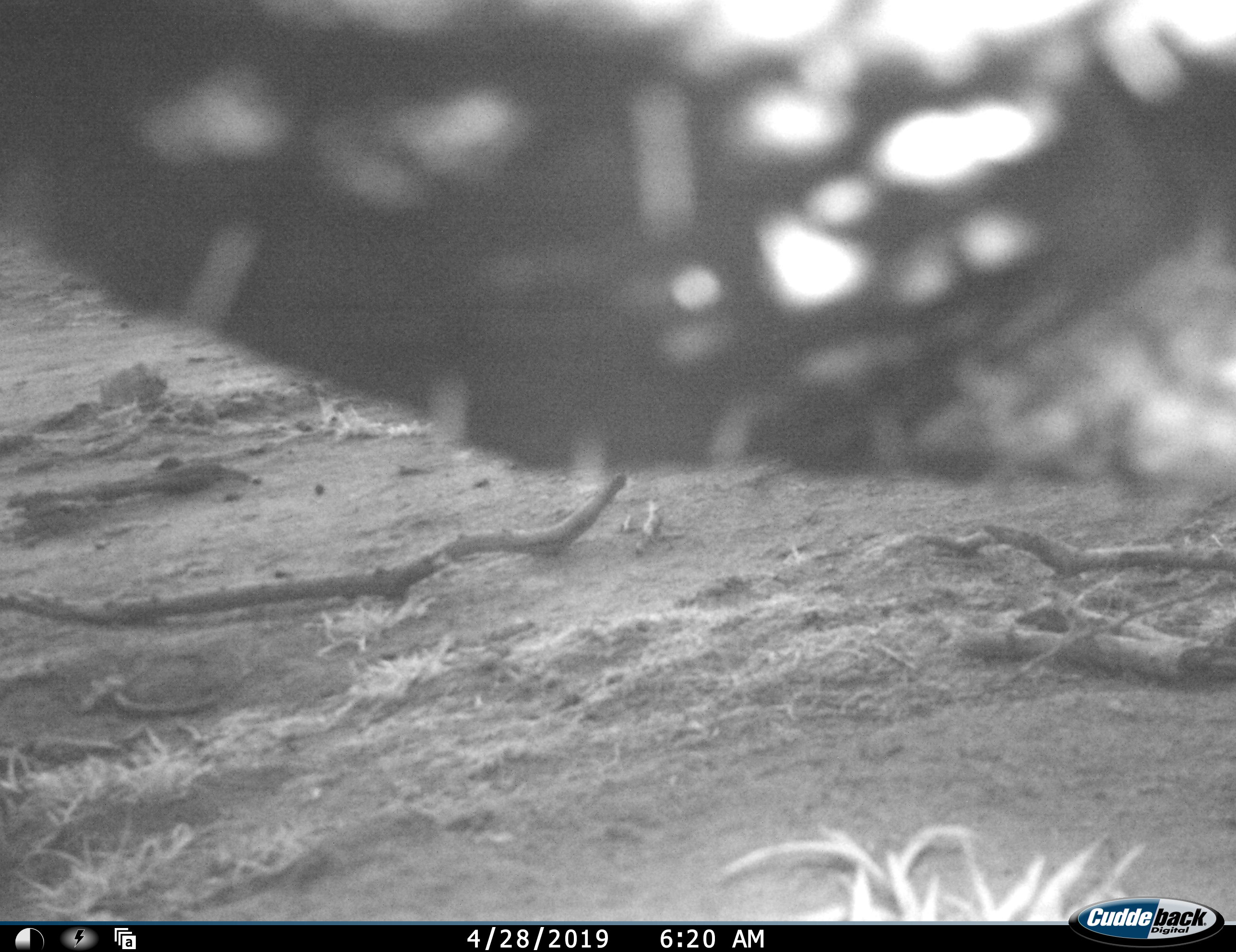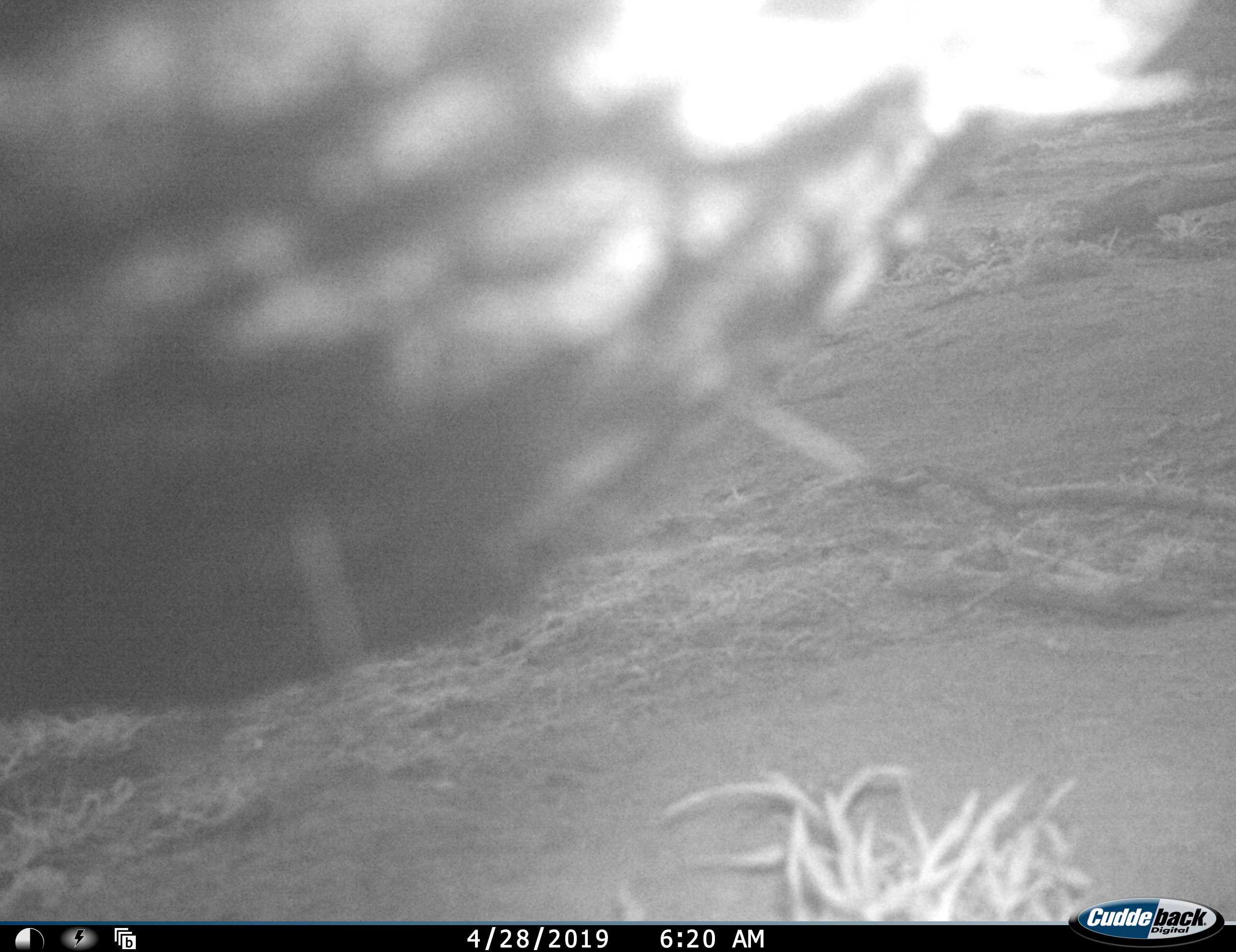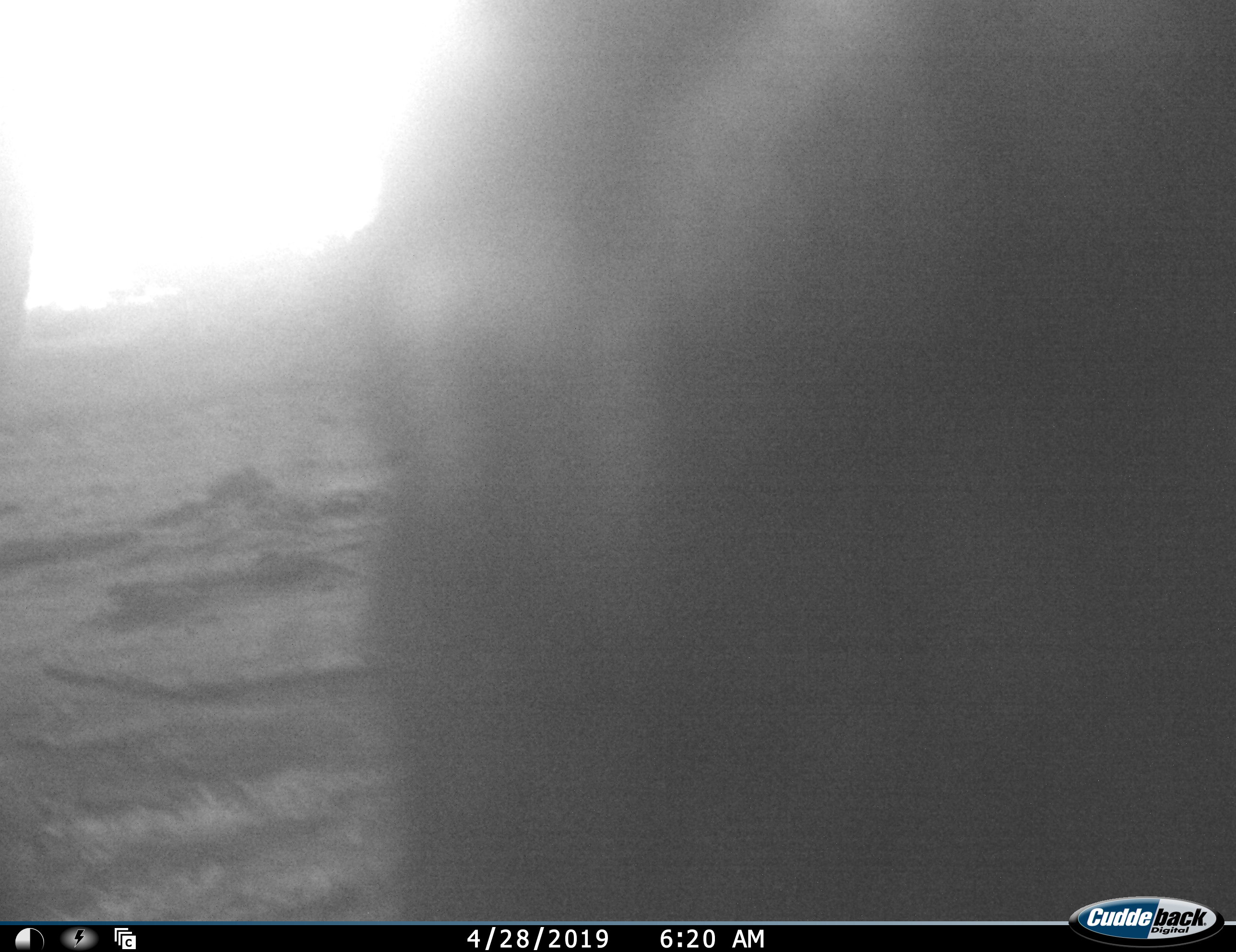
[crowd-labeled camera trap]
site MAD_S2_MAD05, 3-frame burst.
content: unidentified animal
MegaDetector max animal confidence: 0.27